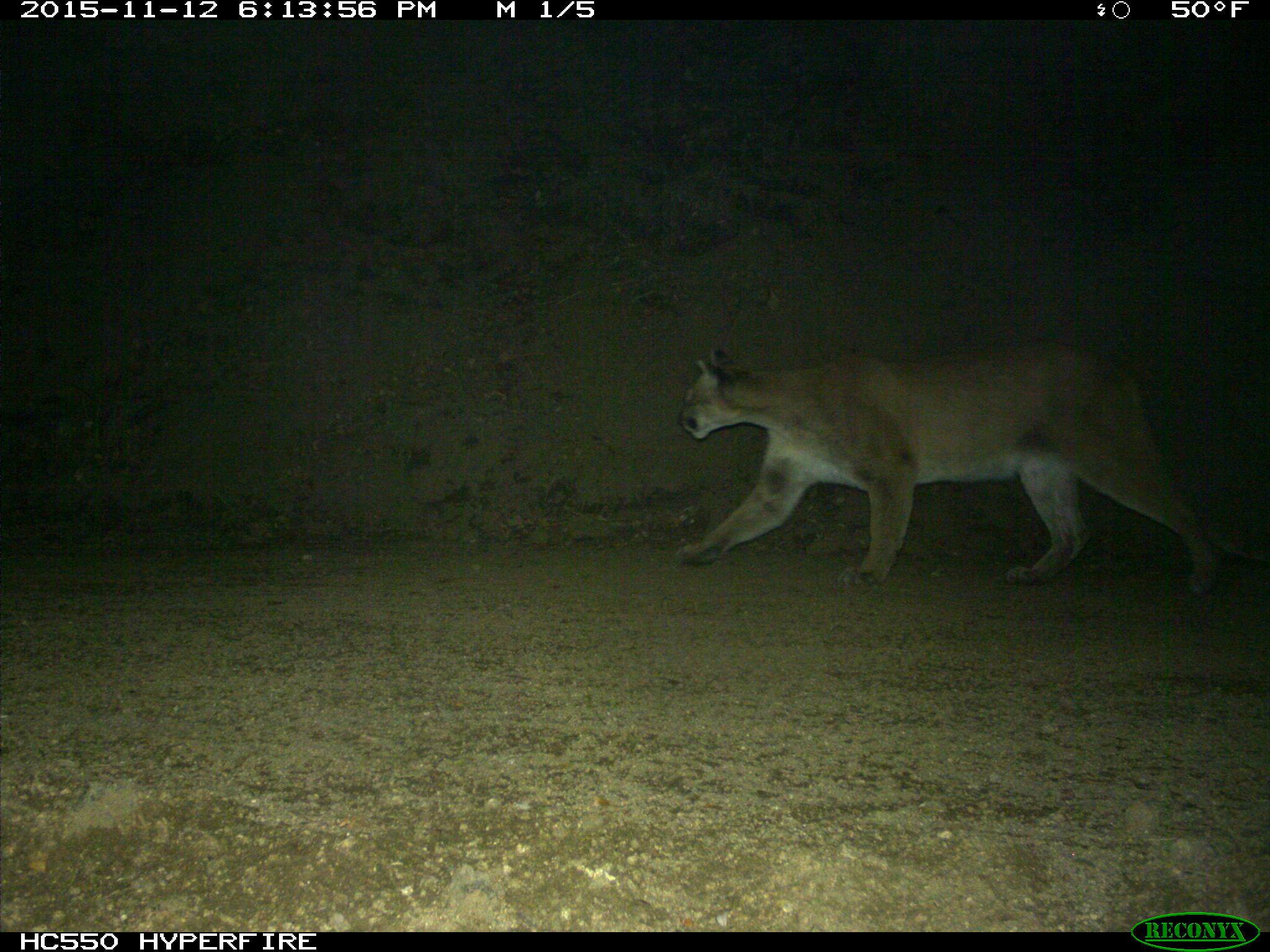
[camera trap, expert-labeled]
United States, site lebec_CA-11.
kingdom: Animalia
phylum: Chordata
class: Mammalia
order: Carnivora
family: Felidae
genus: Puma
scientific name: Puma concolor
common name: mountain lion